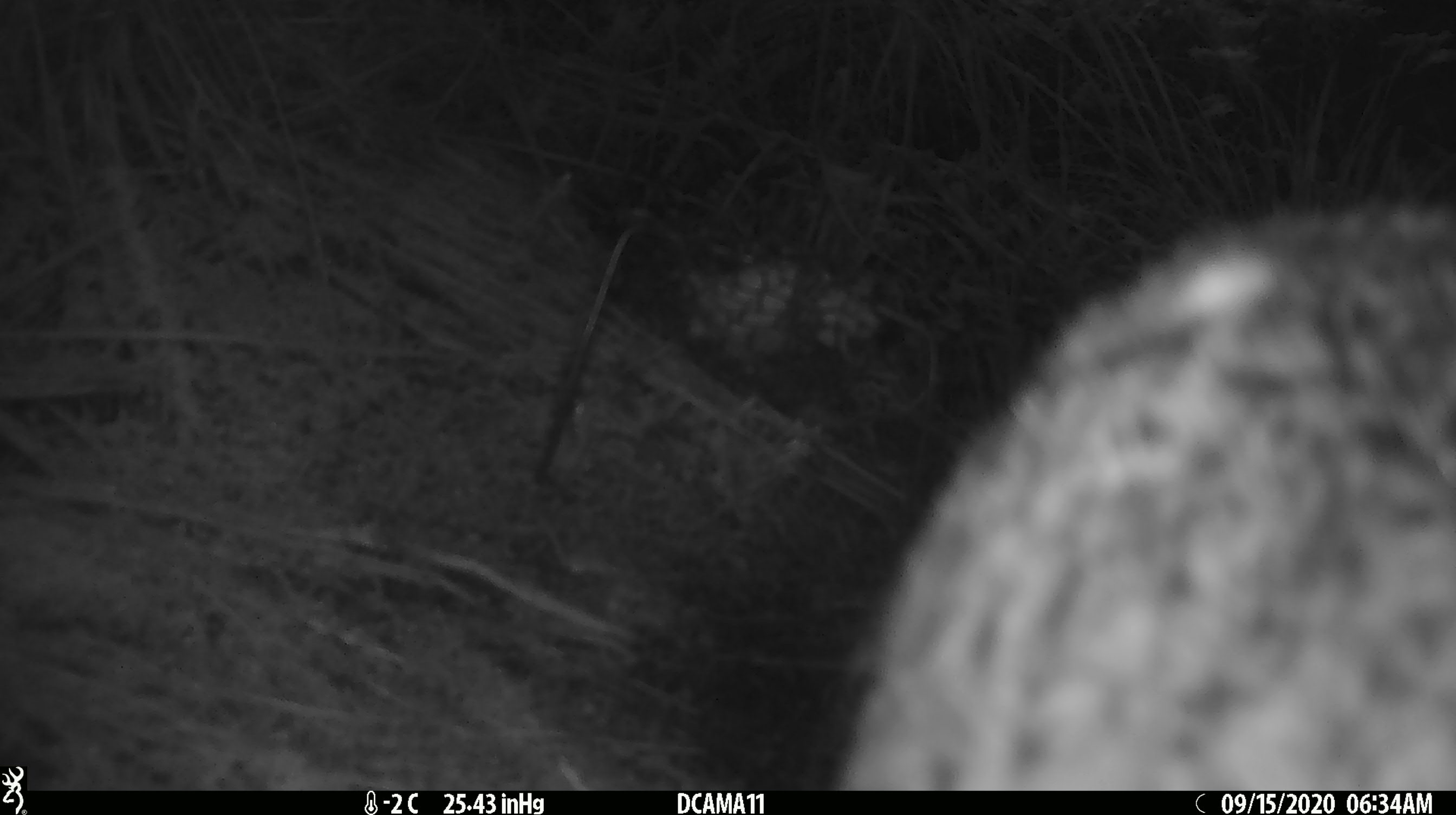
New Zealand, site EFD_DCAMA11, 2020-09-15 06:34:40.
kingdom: Animalia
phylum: Chordata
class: Mammalia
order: Diprotodontia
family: Phalangeridae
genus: Trichosurus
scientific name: Trichosurus vulpecula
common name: common brushtail possum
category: possum